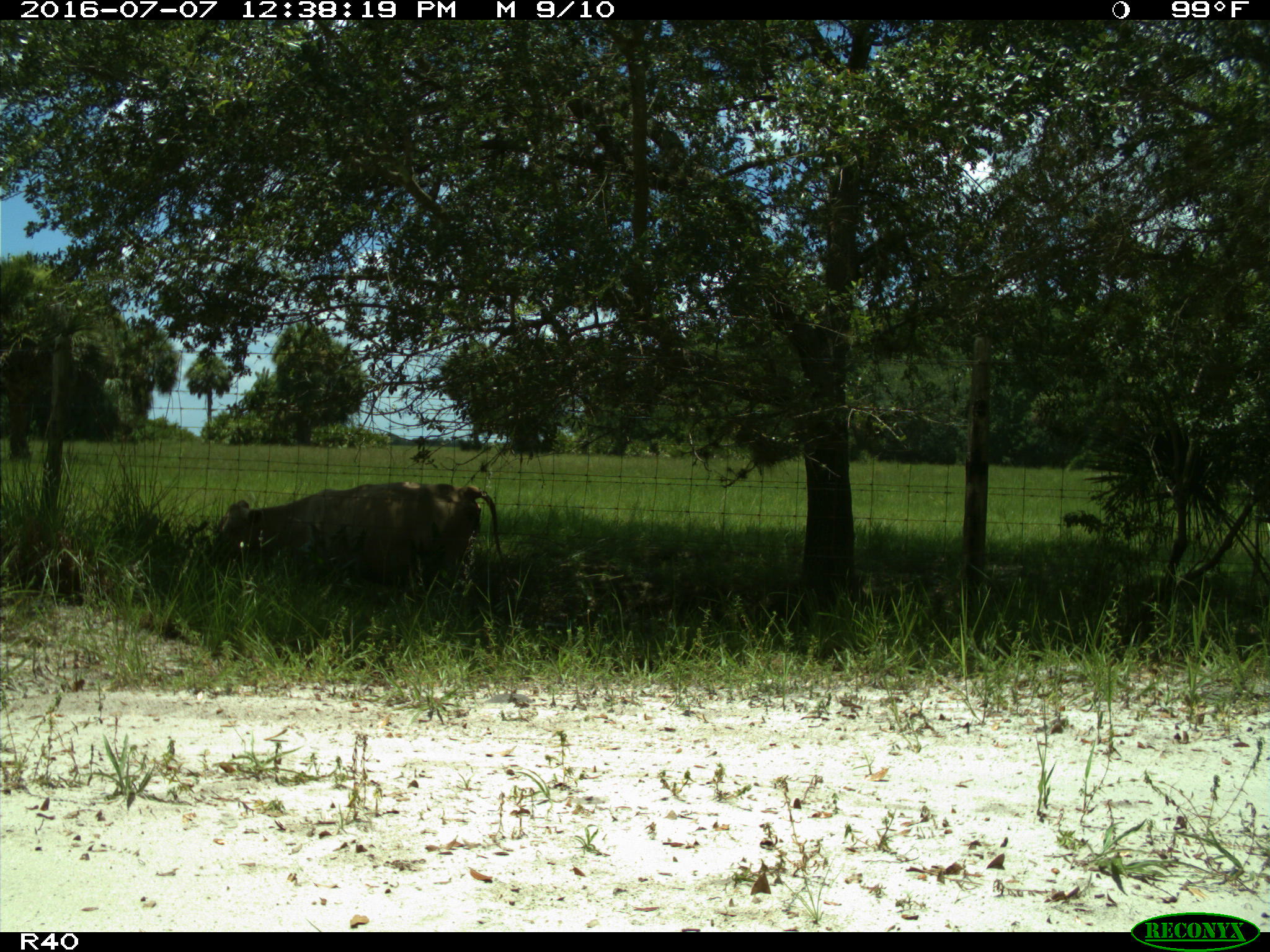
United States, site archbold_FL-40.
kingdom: Animalia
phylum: Chordata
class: Mammalia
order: Artiodactyla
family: Bovidae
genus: Bos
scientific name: Bos taurus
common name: domestic cow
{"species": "Bos taurus (domestic cow)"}